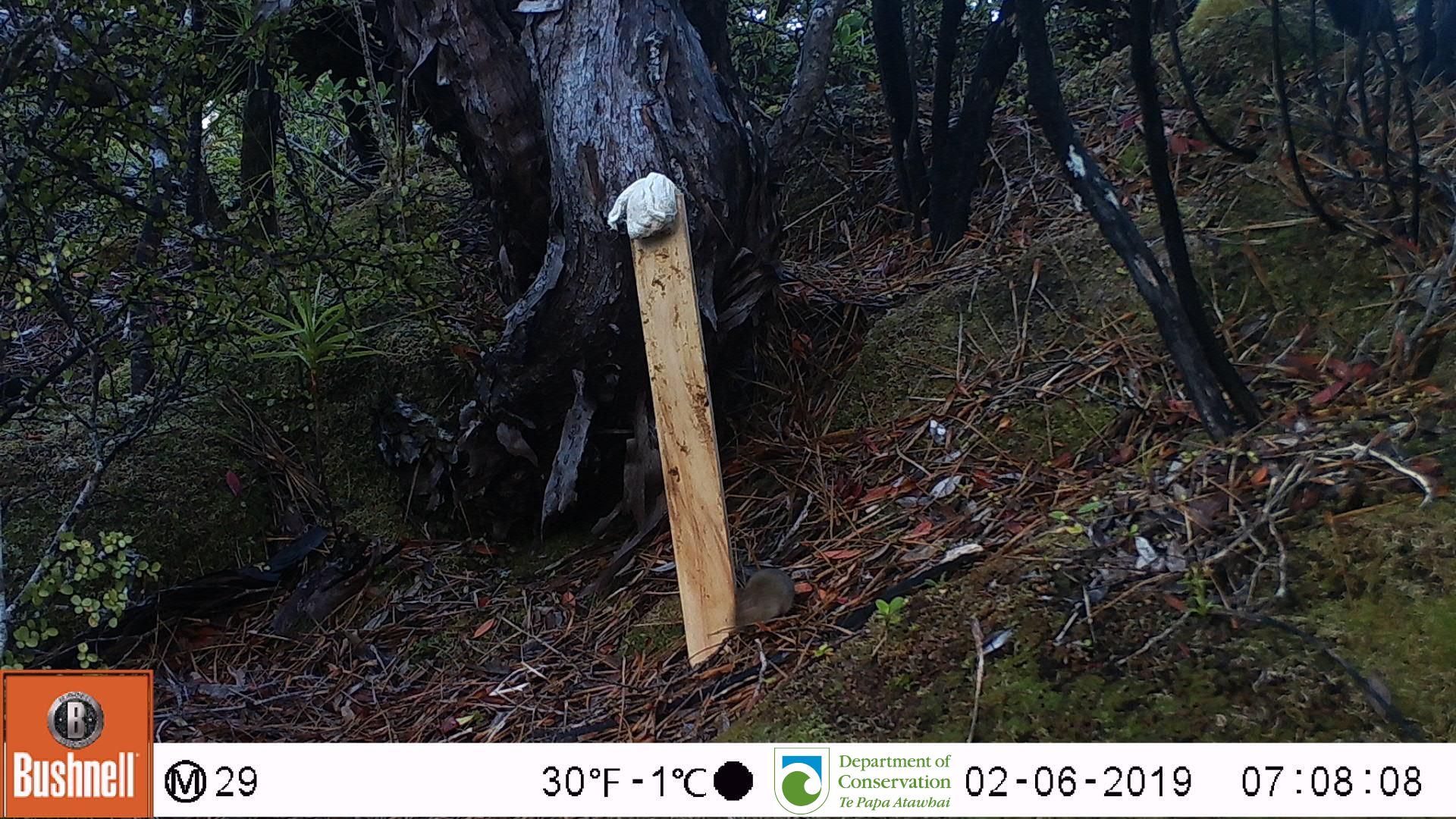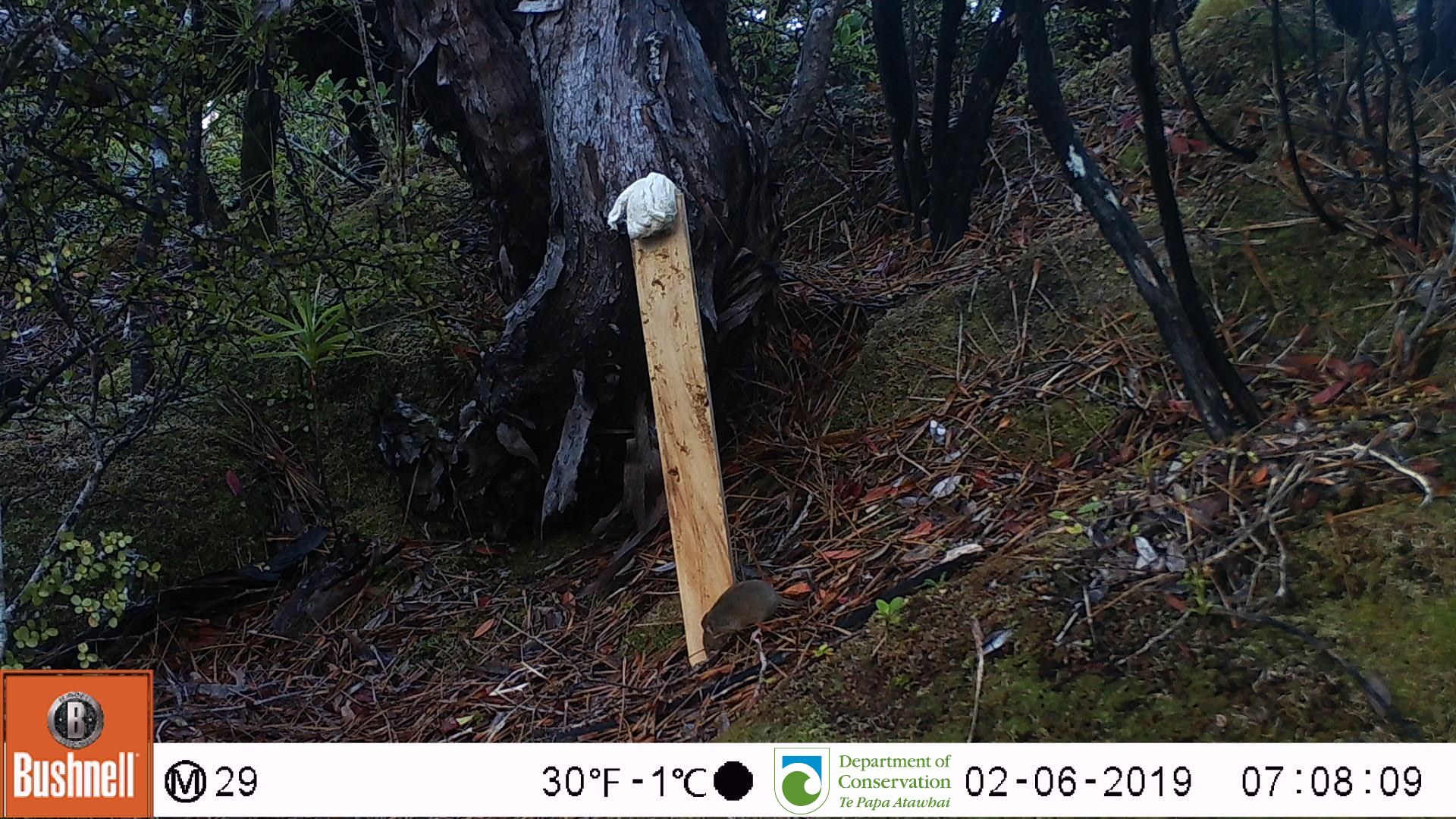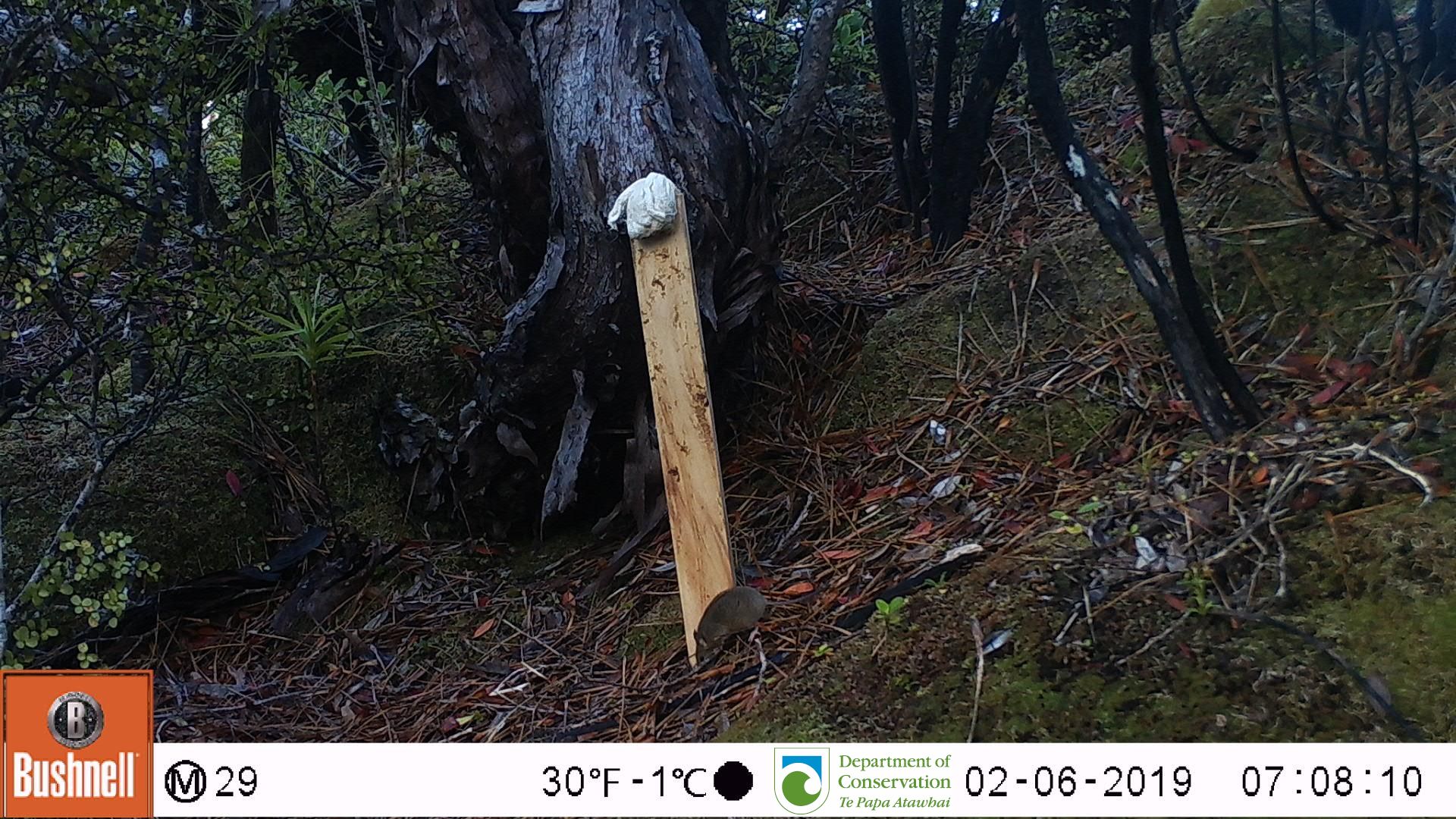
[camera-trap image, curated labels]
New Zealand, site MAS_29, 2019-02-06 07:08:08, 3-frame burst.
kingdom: Animalia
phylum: Chordata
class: Mammalia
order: Rodentia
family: Muridae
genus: Mus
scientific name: Mus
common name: mouse